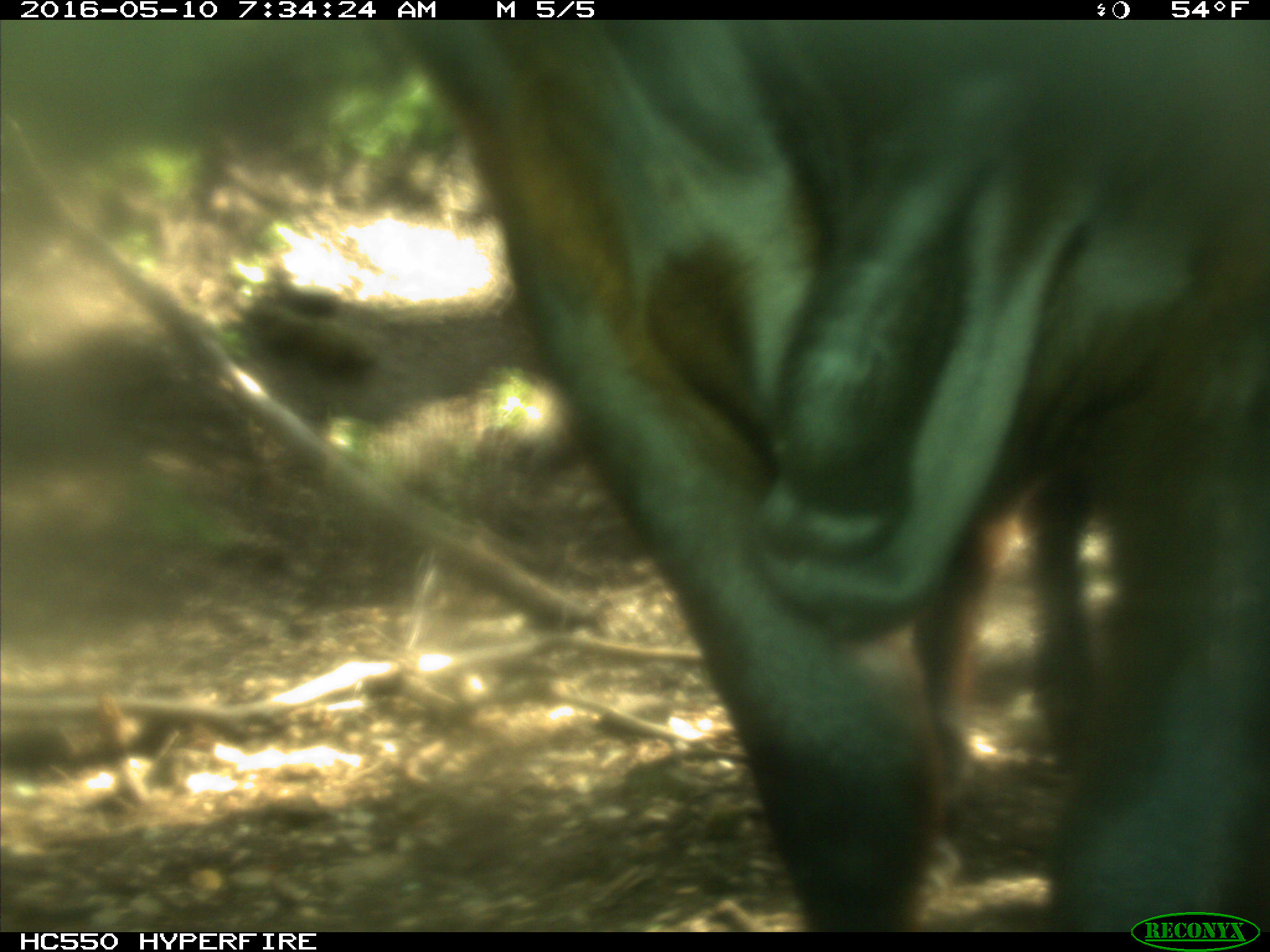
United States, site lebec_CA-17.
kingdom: Animalia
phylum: Chordata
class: Mammalia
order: Artiodactyla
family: Bovidae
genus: Bos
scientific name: Bos taurus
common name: domestic cow